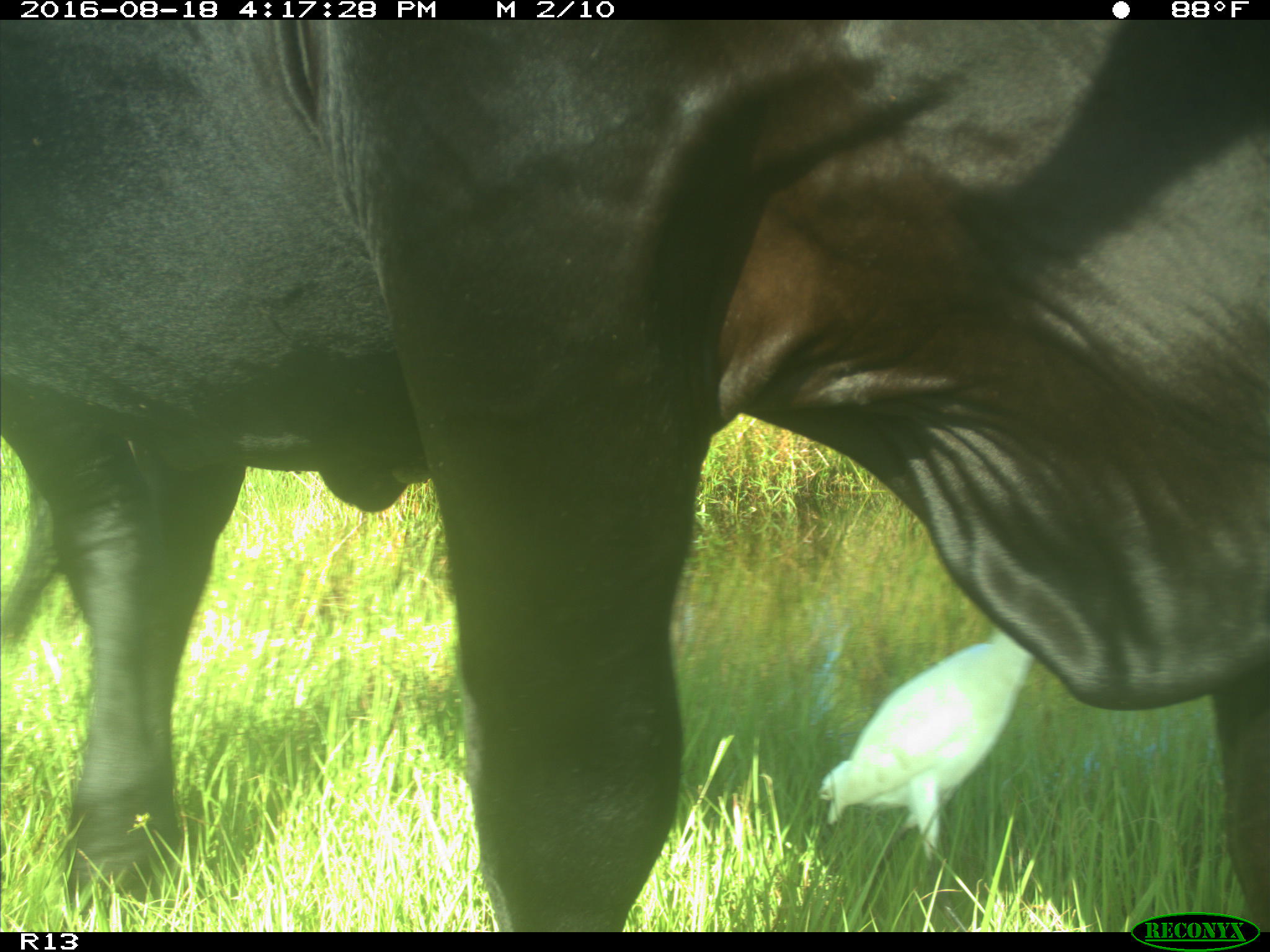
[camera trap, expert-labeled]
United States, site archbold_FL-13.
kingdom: Animalia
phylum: Chordata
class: Mammalia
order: Artiodactyla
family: Bovidae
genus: Bos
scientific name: Bos taurus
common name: domestic cow